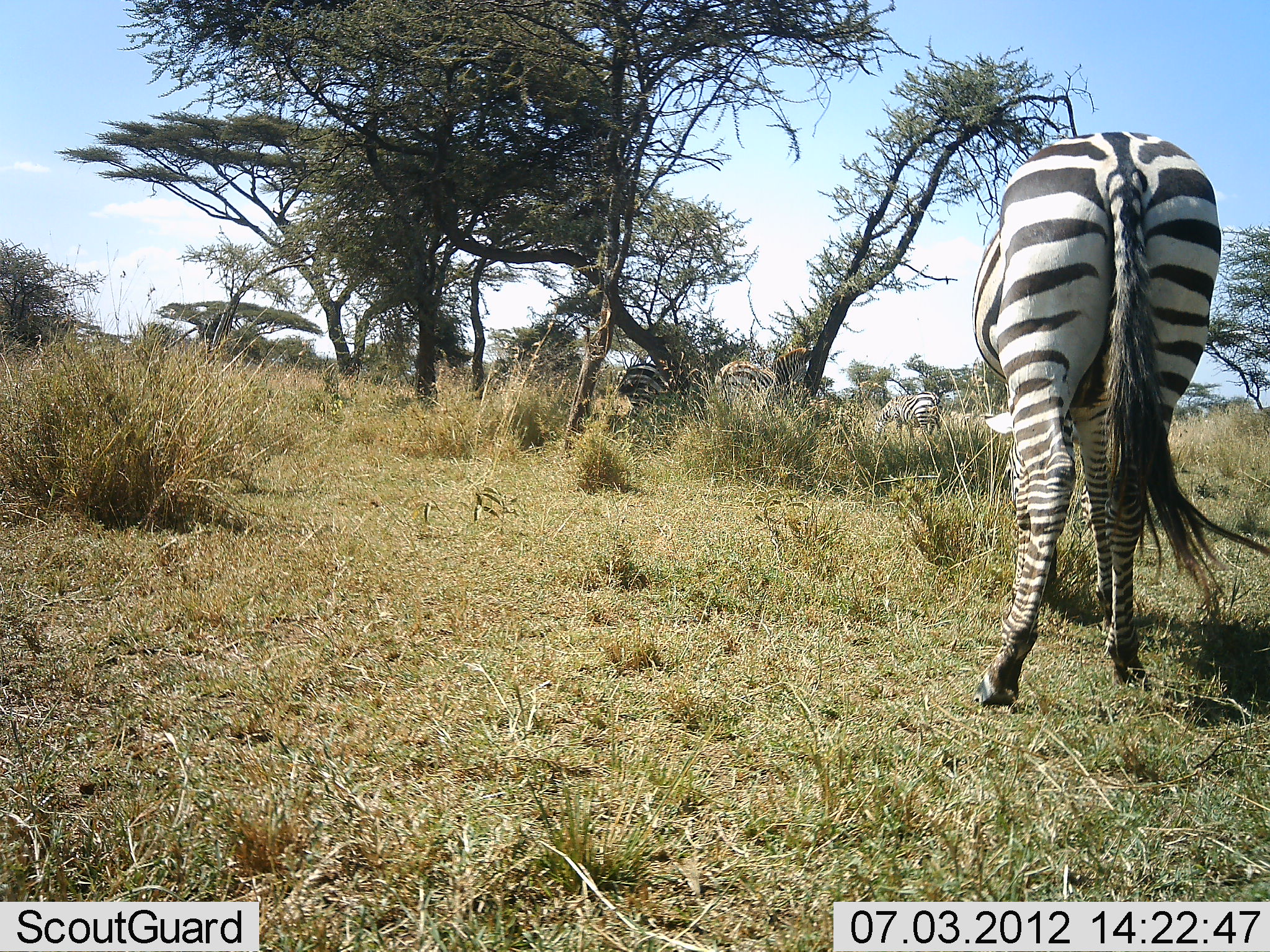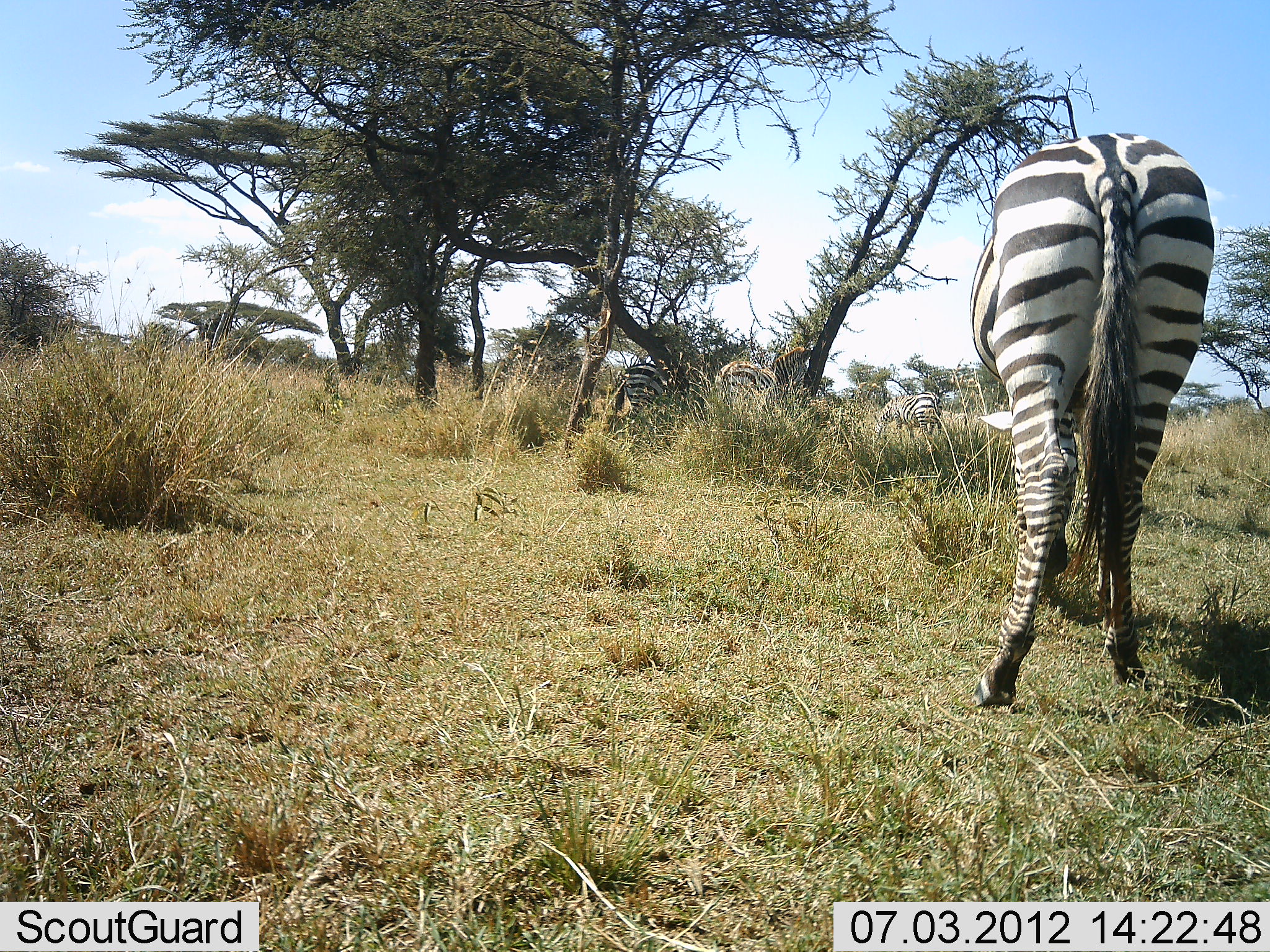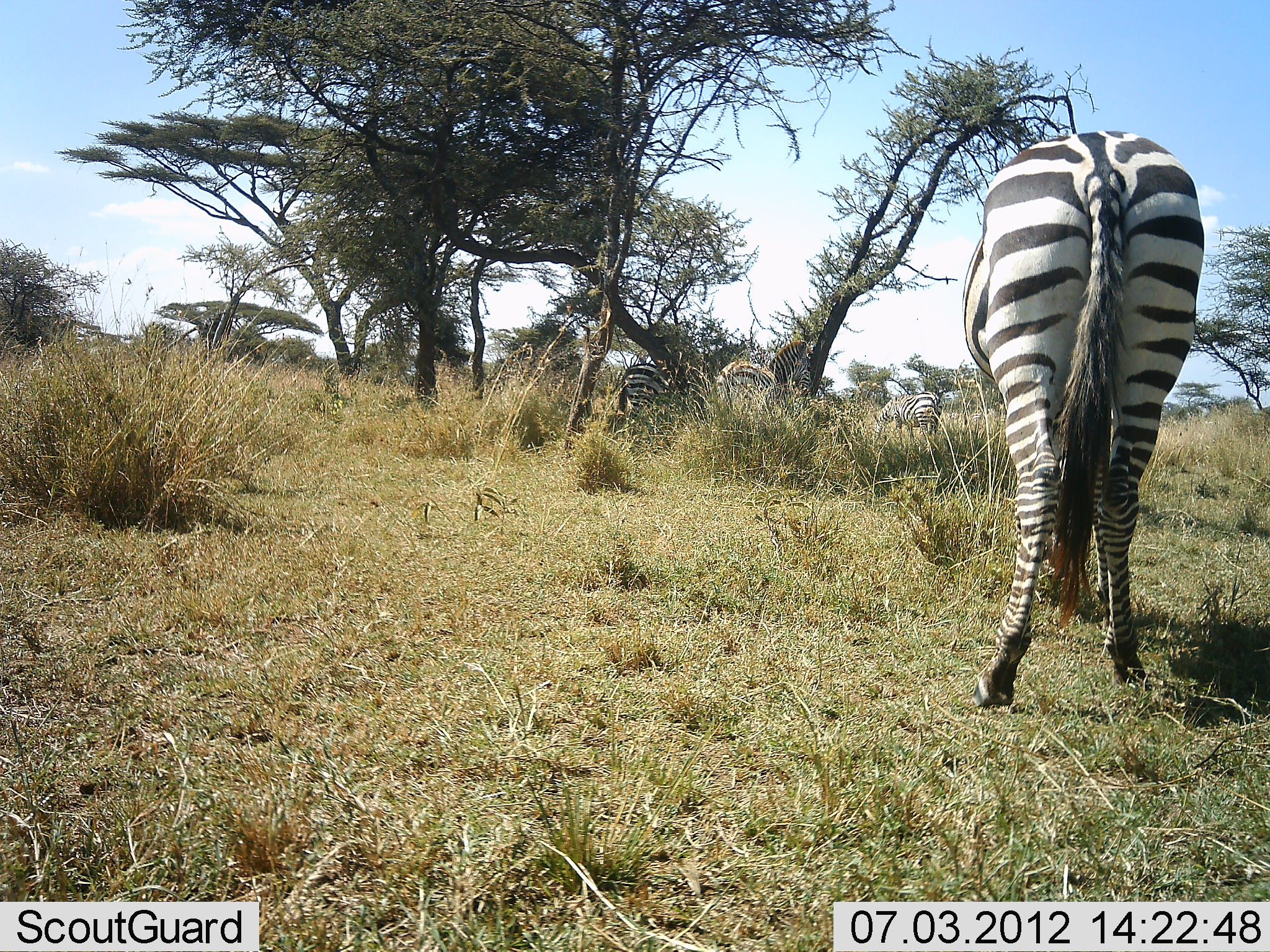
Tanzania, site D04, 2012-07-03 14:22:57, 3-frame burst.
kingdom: Animalia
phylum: Chordata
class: Mammalia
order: Perissodactyla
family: Equidae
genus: Equus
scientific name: Equus quagga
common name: plains zebra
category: zebra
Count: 4.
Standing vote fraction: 60%.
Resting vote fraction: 0%.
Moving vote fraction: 10%.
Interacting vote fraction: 0%.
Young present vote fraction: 0%.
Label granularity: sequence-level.